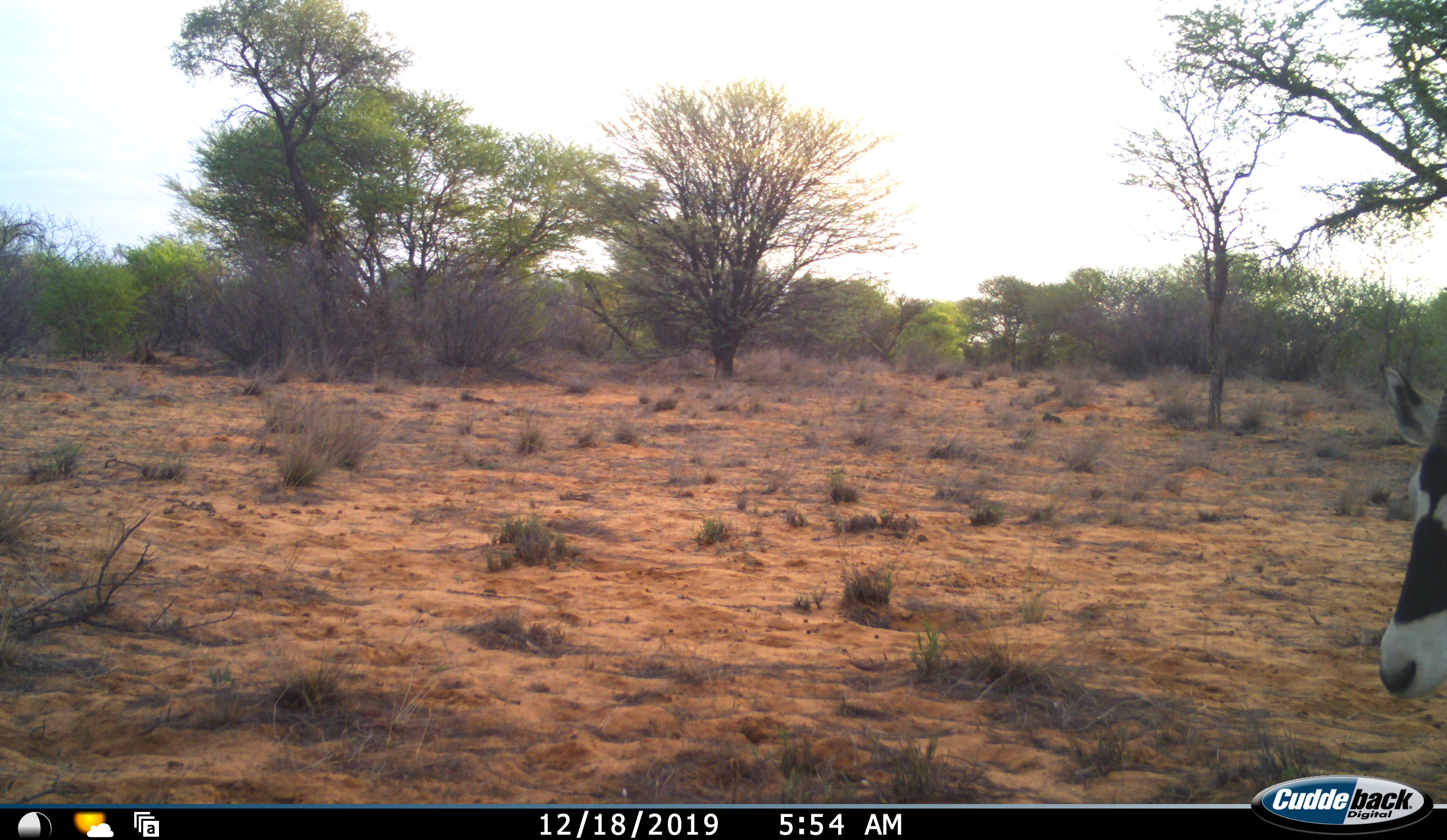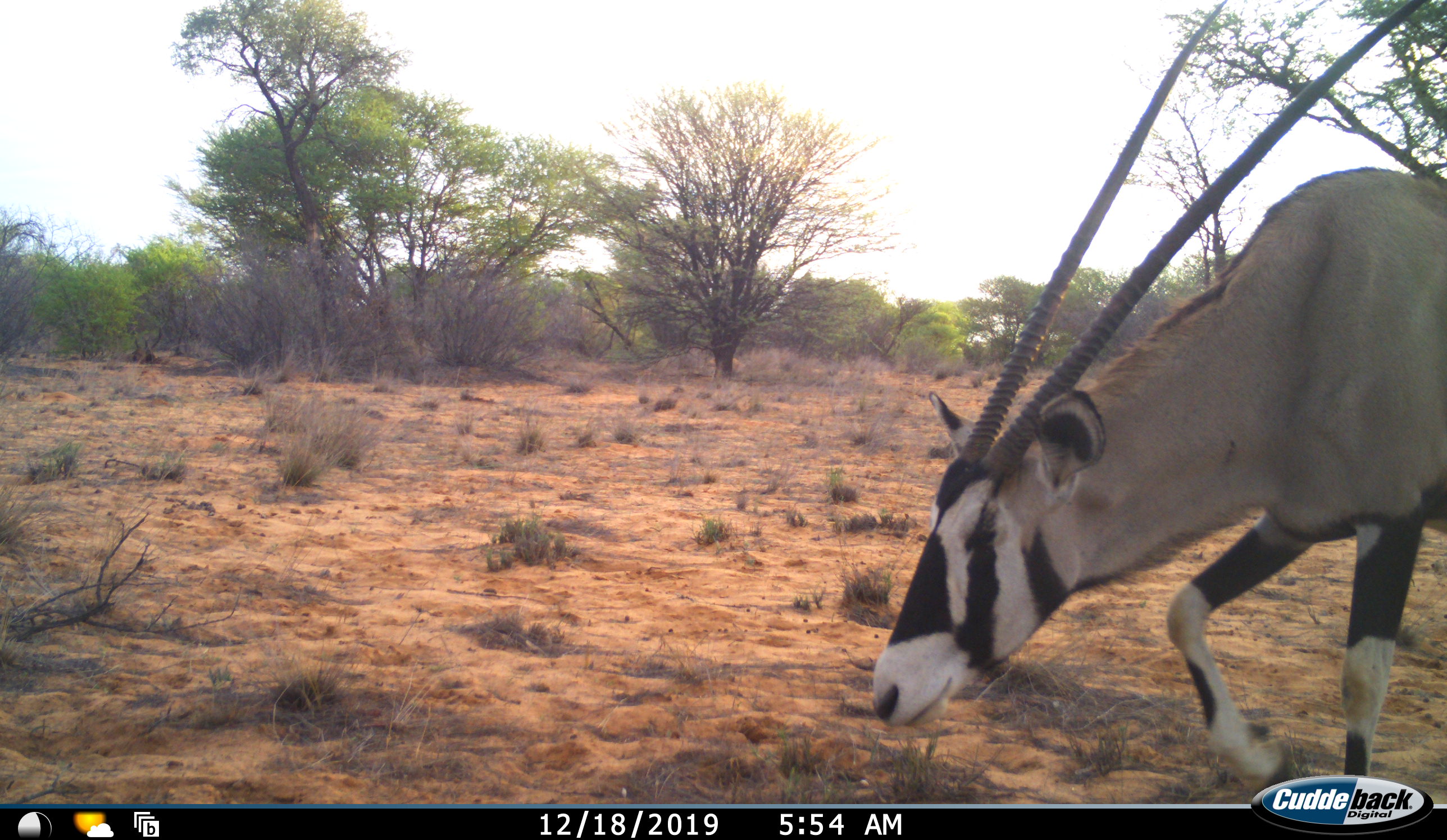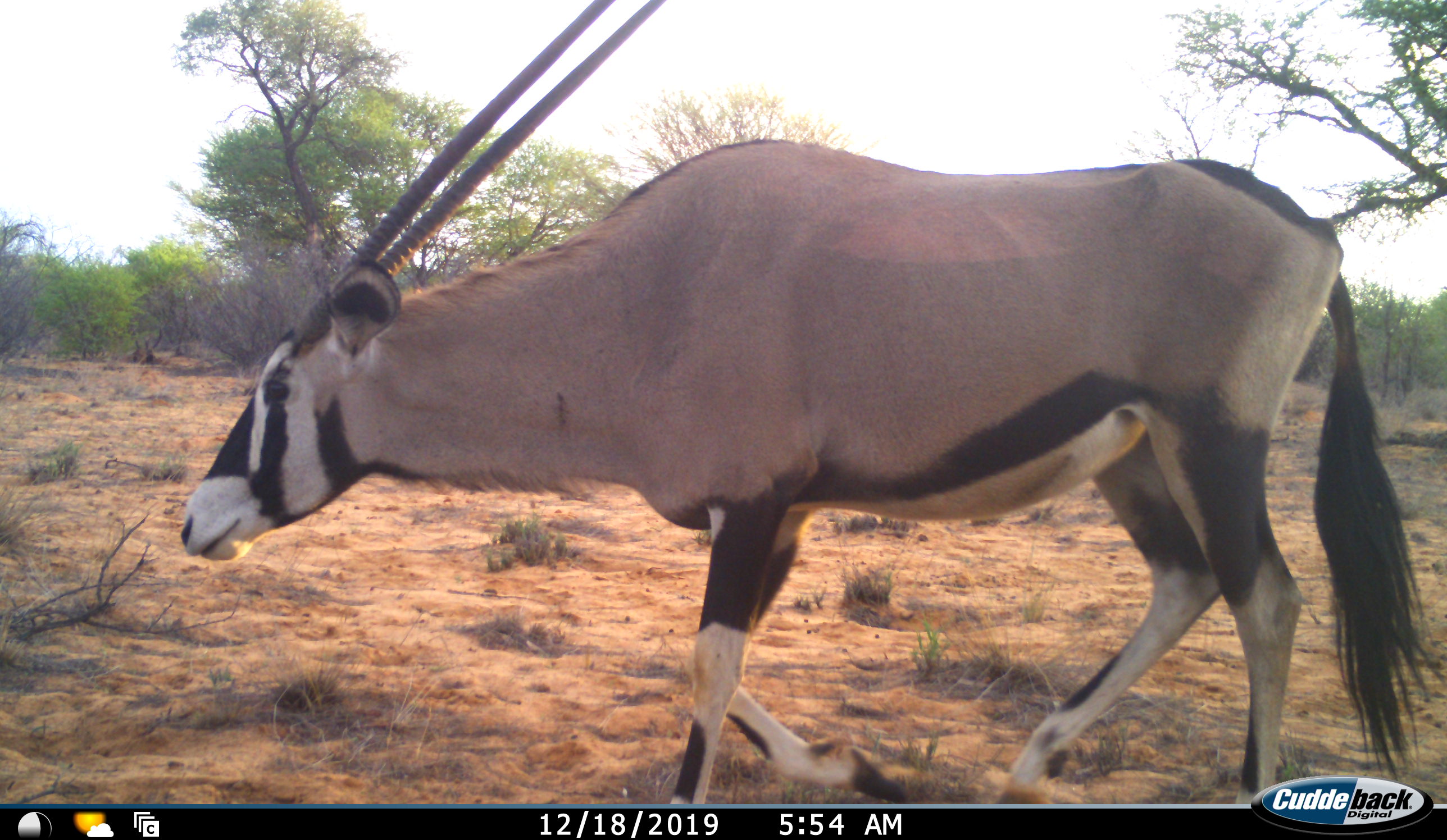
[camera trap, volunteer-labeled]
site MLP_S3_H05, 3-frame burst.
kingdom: Animalia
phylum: Chordata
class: Mammalia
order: Artiodactyla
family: Bovidae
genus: Oryx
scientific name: Oryx gazella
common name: gemsbok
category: oryx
Oryx (gemsbok) (Oryx gazella), count 1. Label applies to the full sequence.